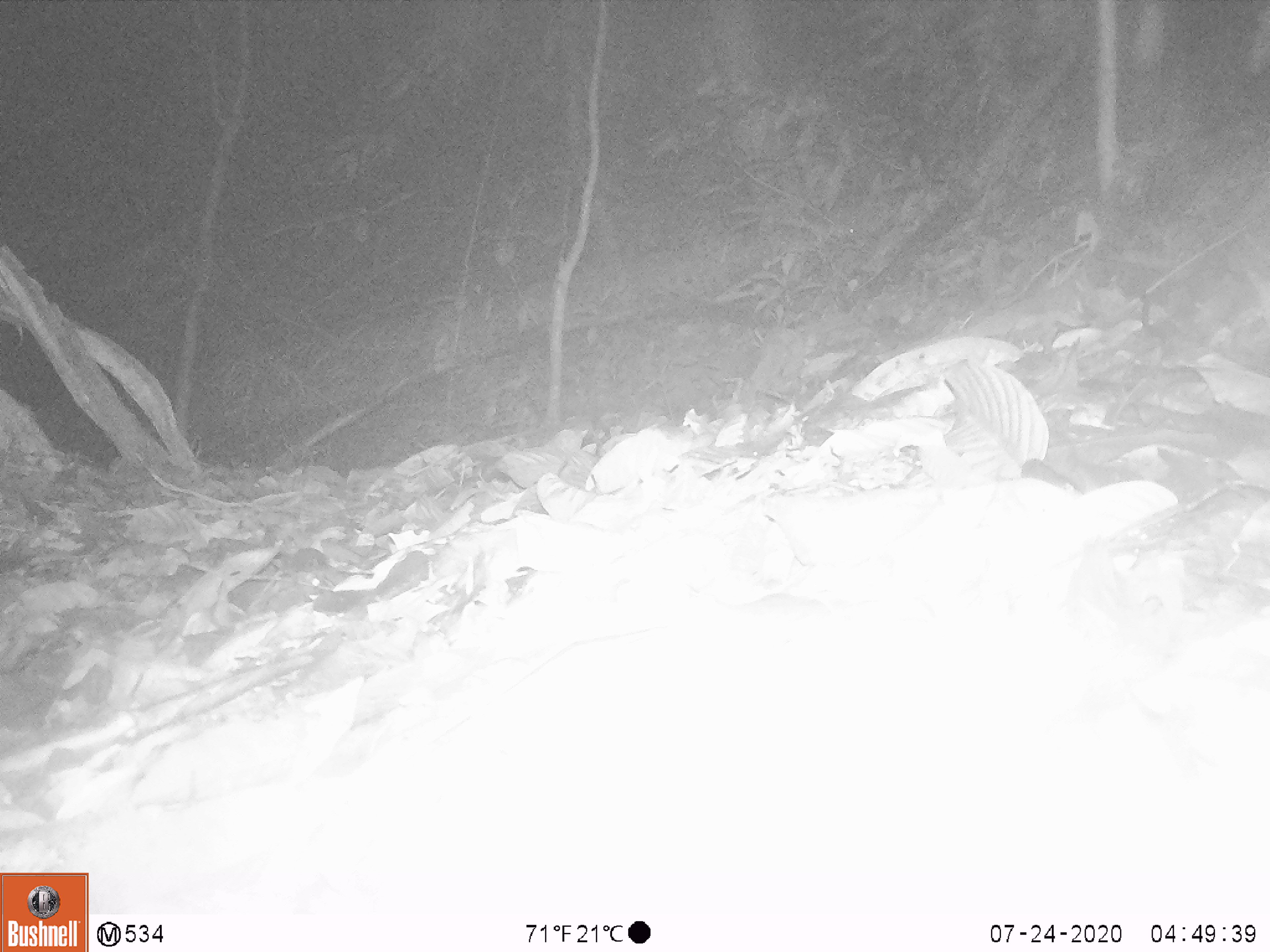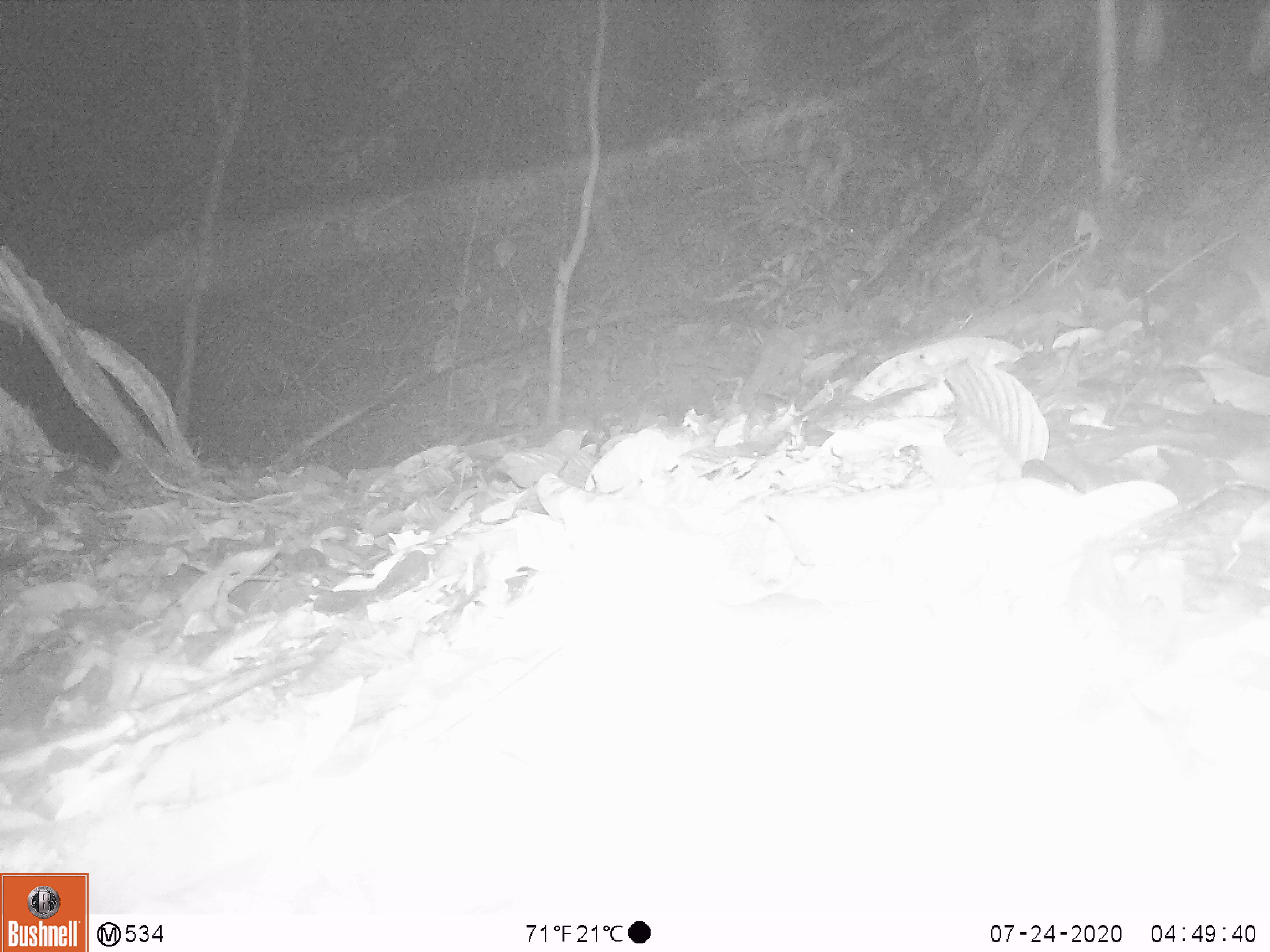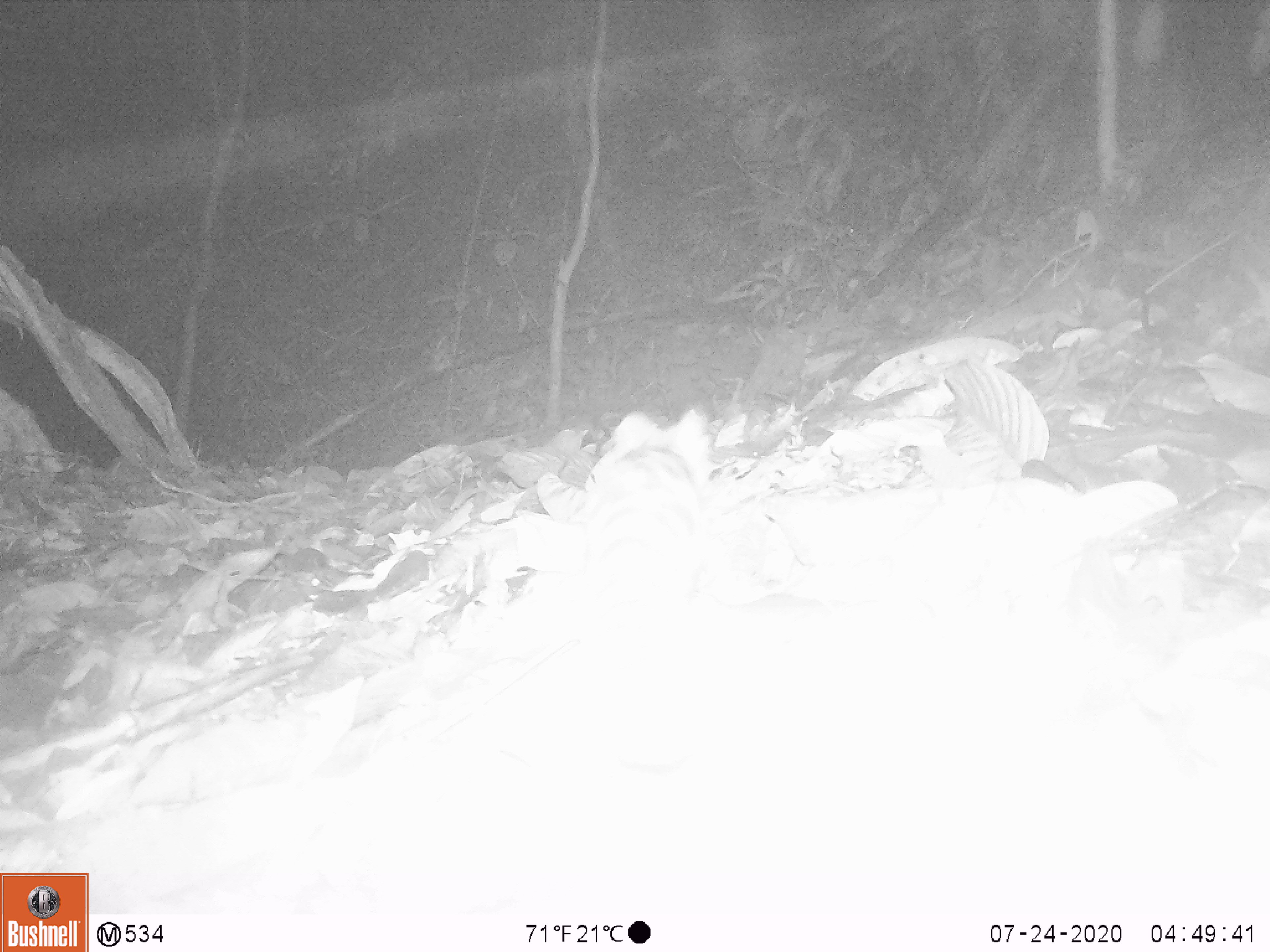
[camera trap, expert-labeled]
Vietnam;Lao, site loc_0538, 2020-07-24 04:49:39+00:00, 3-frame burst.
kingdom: Animalia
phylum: Chordata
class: Mammalia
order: Carnivora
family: Prionodontidae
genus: Prionodon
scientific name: Prionodon pardicolor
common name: spotted linsang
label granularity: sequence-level